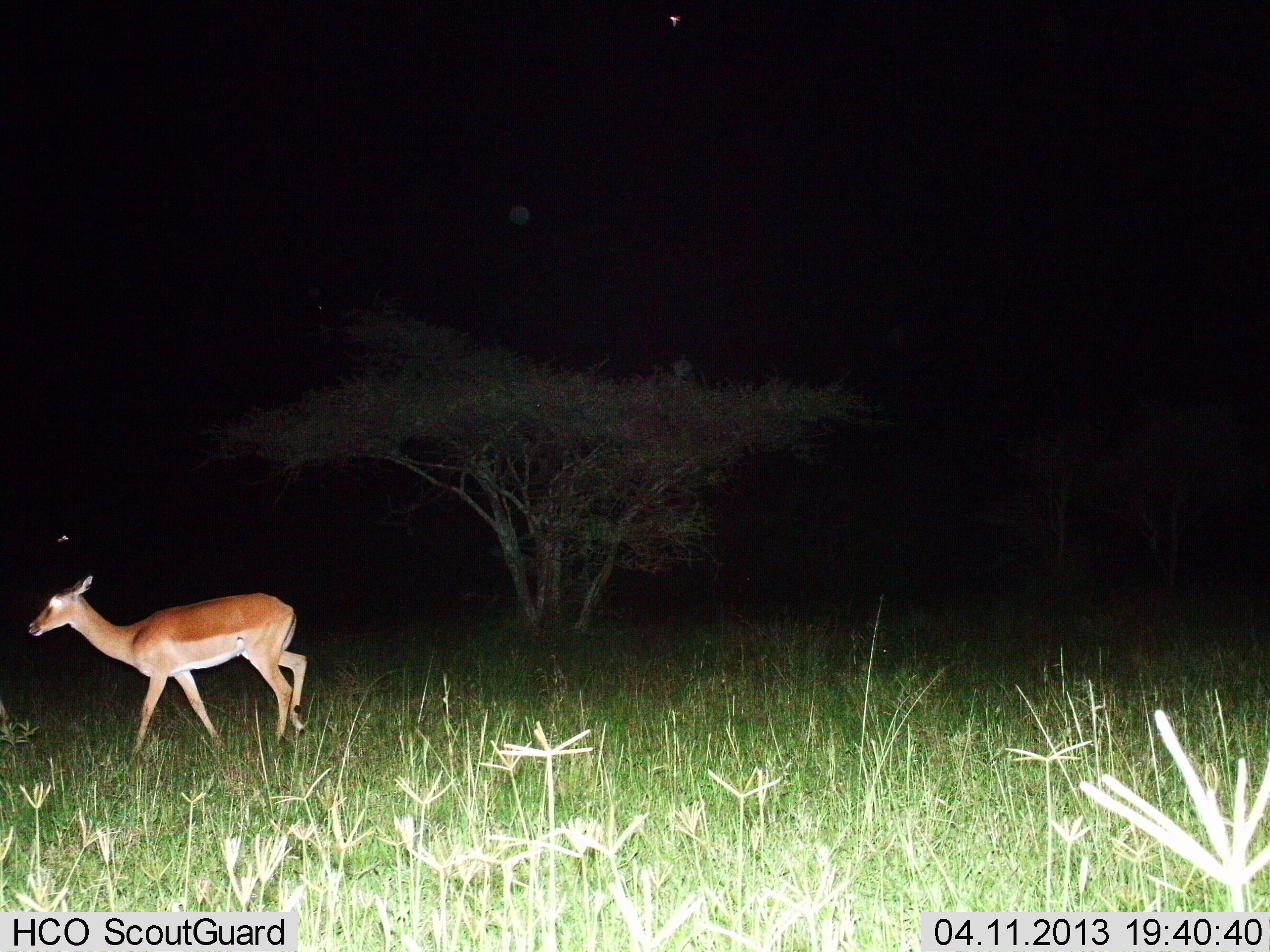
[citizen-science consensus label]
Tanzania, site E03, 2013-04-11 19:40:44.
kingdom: Animalia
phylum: Chordata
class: Mammalia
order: Artiodactyla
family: Bovidae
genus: Aepyceros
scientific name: Aepyceros melampus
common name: impala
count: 1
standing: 6%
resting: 0%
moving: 100%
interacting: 0%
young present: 12%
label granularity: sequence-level